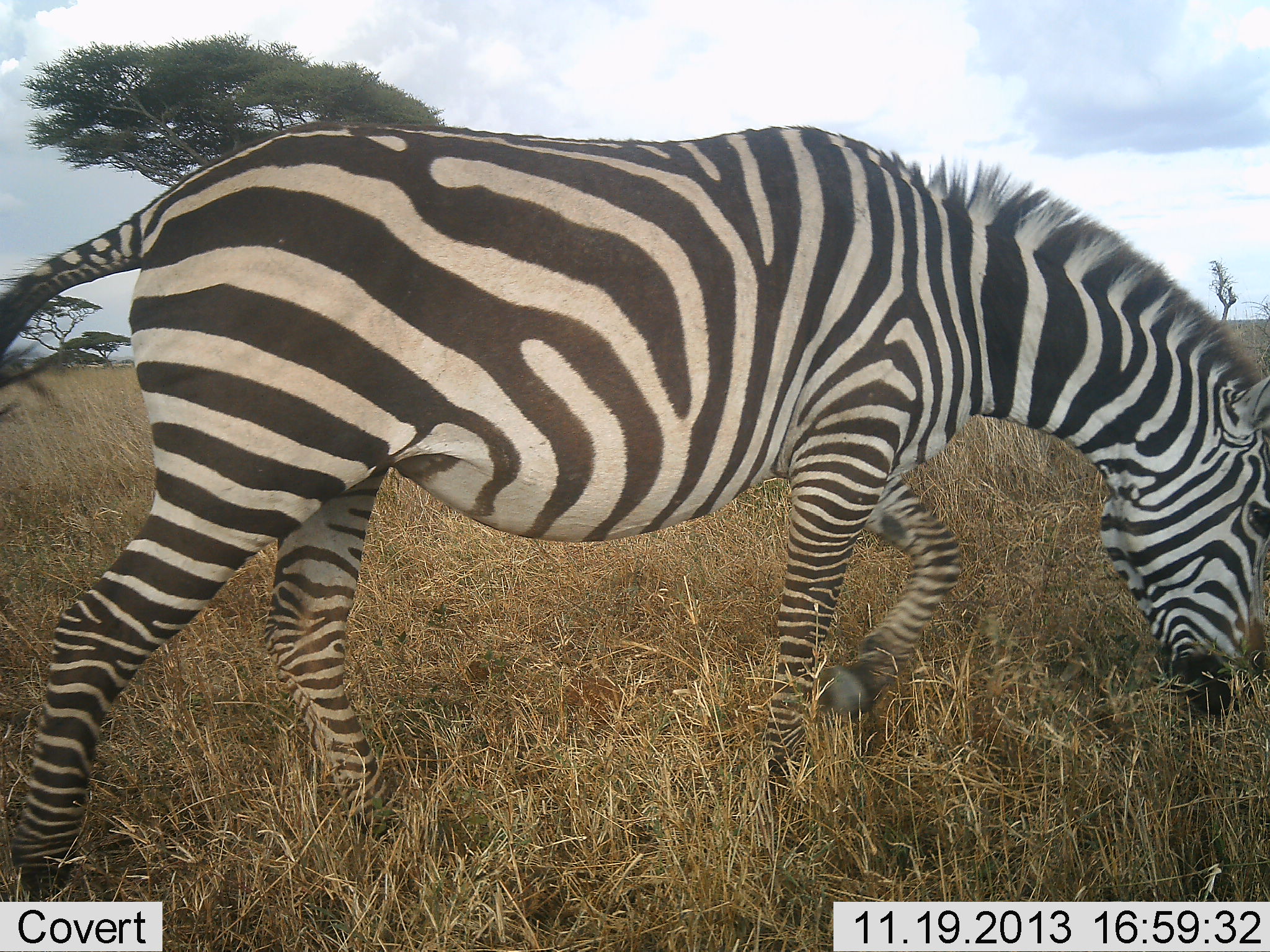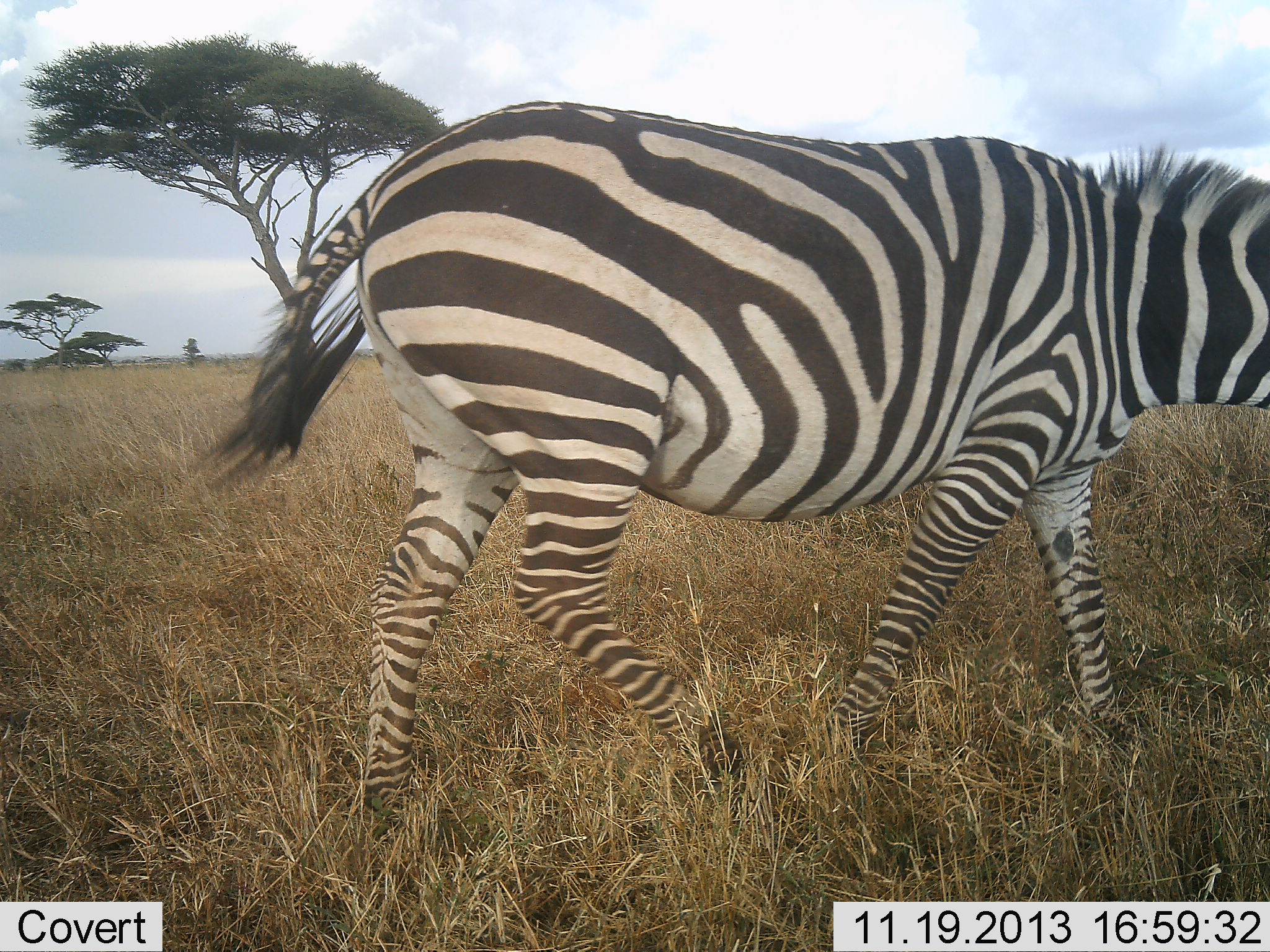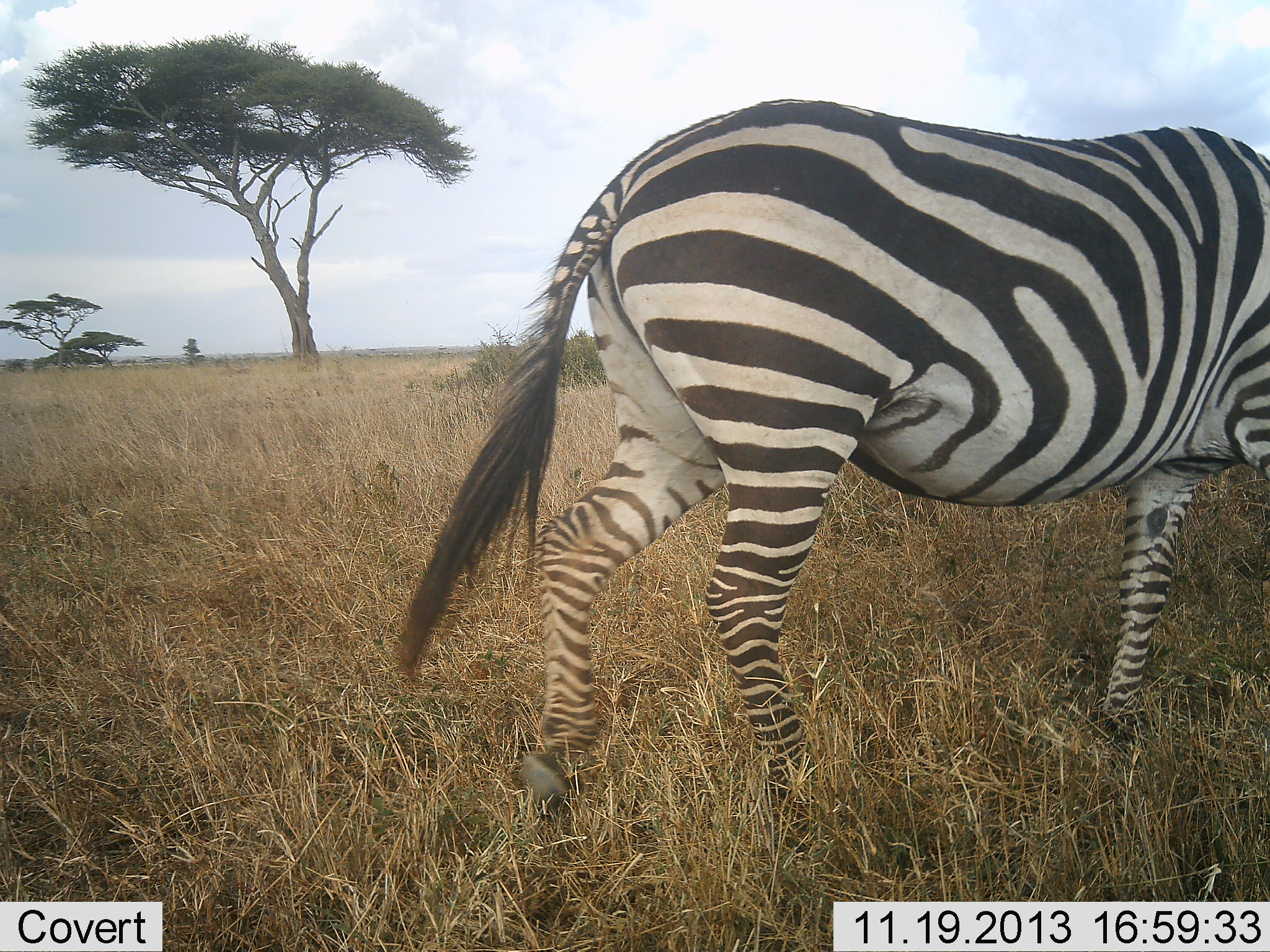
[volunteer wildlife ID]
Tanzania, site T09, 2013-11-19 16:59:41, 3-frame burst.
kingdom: Animalia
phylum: Chordata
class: Mammalia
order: Perissodactyla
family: Equidae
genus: Equus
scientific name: Equus quagga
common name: plains zebra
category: zebra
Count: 1.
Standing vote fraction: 2%.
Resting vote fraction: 0%.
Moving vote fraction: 90%.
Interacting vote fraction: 2%.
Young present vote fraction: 0%.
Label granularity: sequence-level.